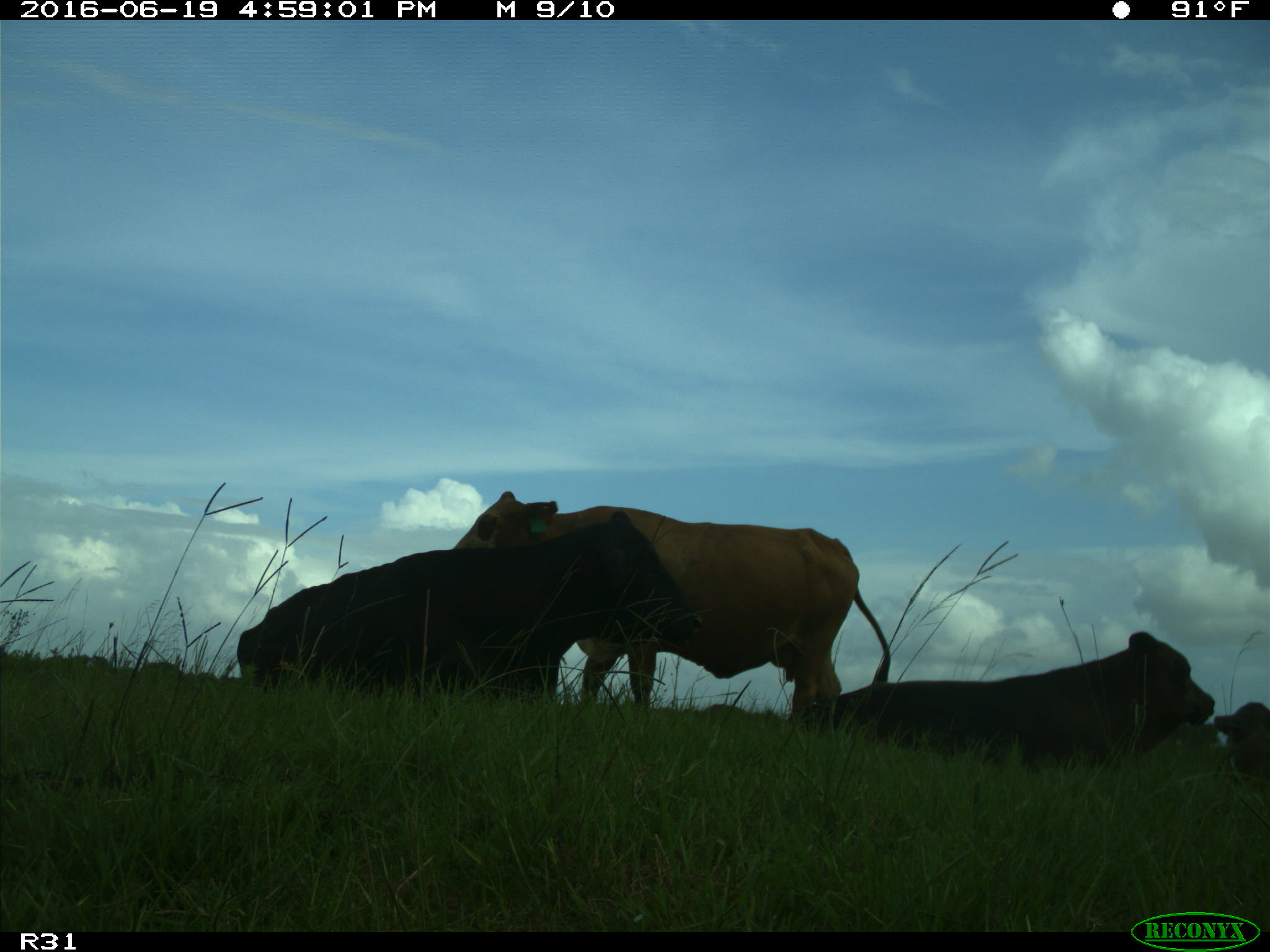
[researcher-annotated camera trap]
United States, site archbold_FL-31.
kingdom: Animalia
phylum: Chordata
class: Mammalia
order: Artiodactyla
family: Bovidae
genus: Bos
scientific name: Bos taurus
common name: domestic cow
Bos taurus (domestic cow).